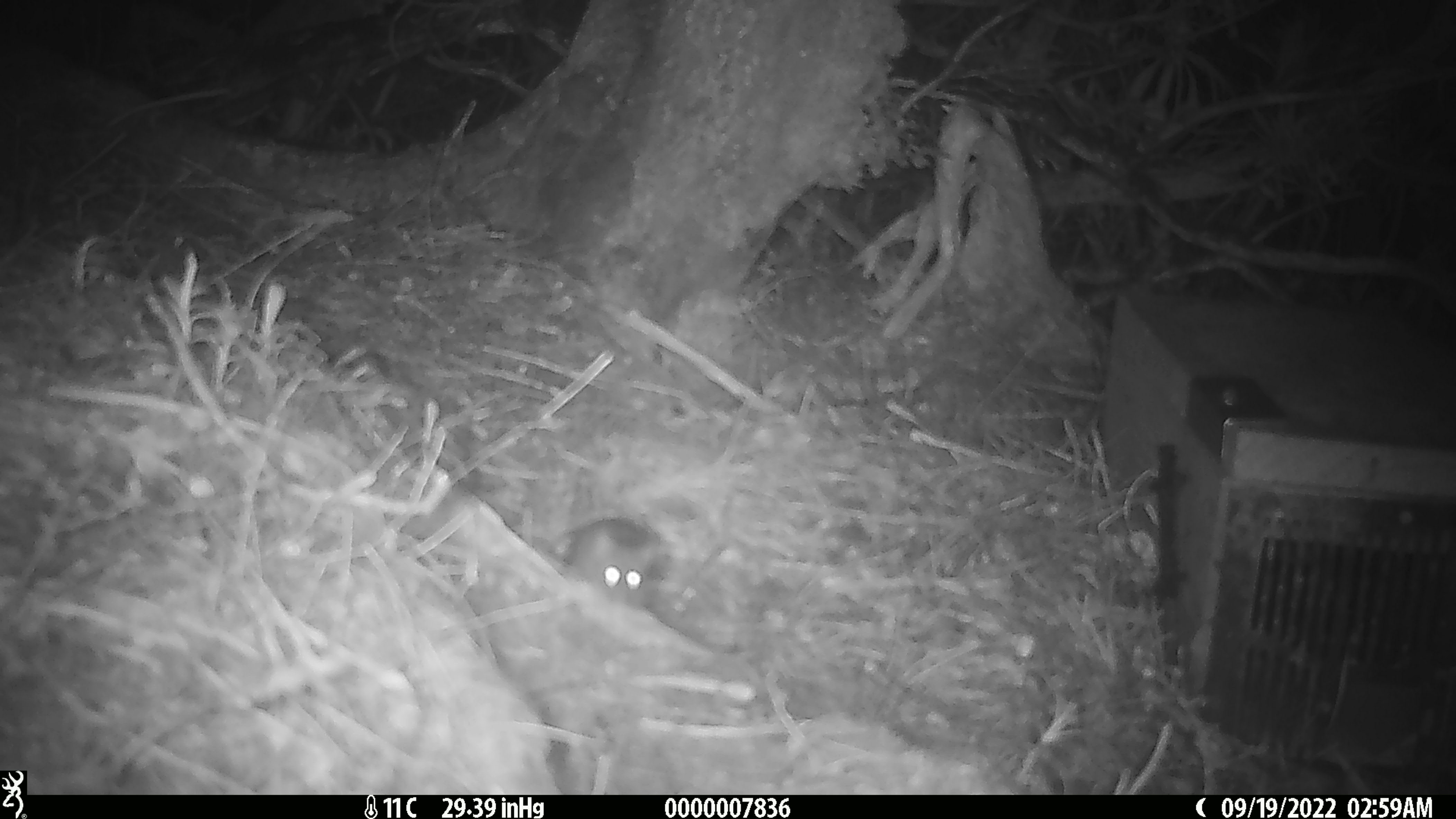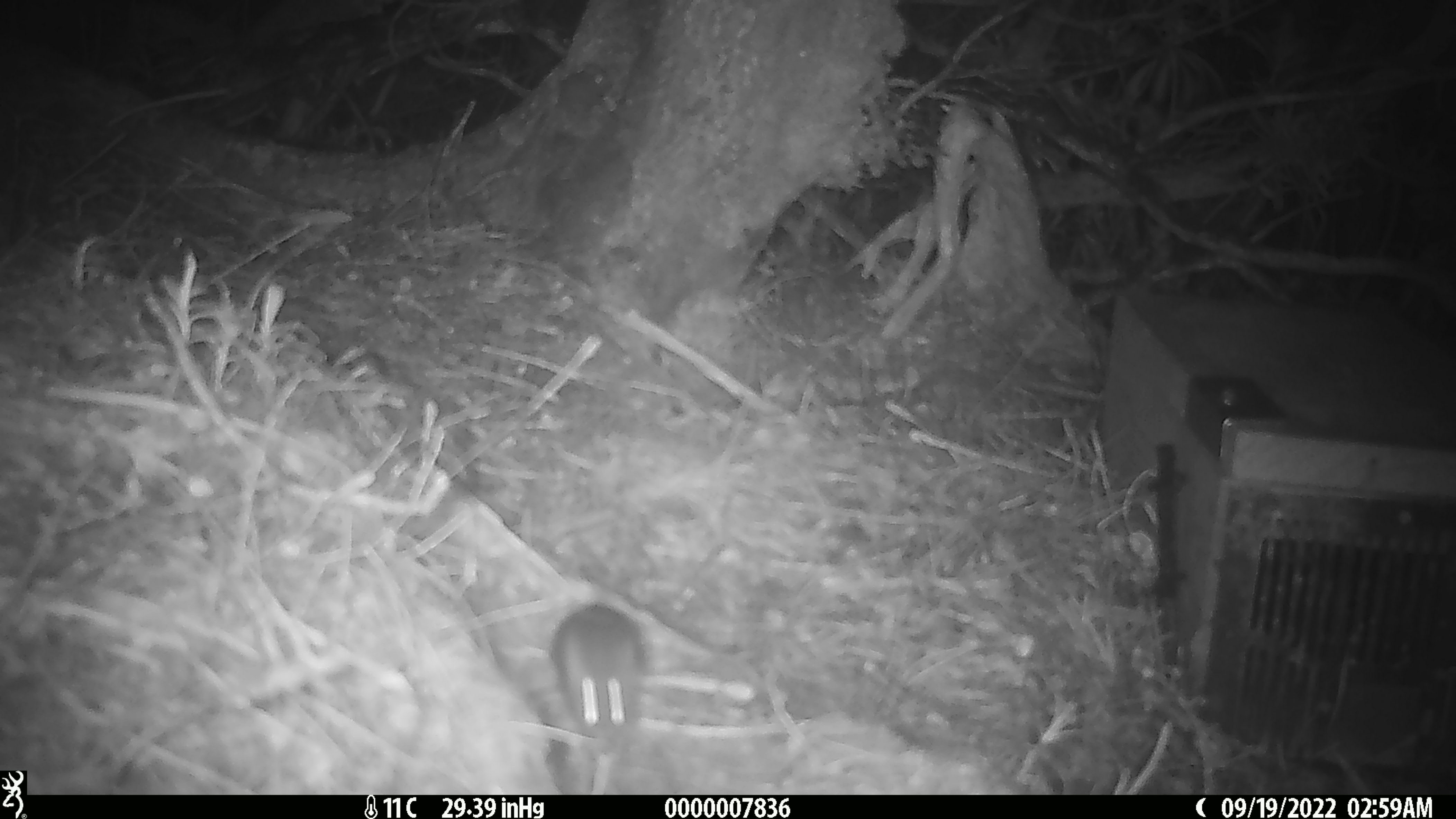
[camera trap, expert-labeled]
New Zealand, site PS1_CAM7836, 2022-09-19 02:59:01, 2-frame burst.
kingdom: Animalia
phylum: Chordata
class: Mammalia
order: Rodentia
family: Muridae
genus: Mus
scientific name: Mus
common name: mouse